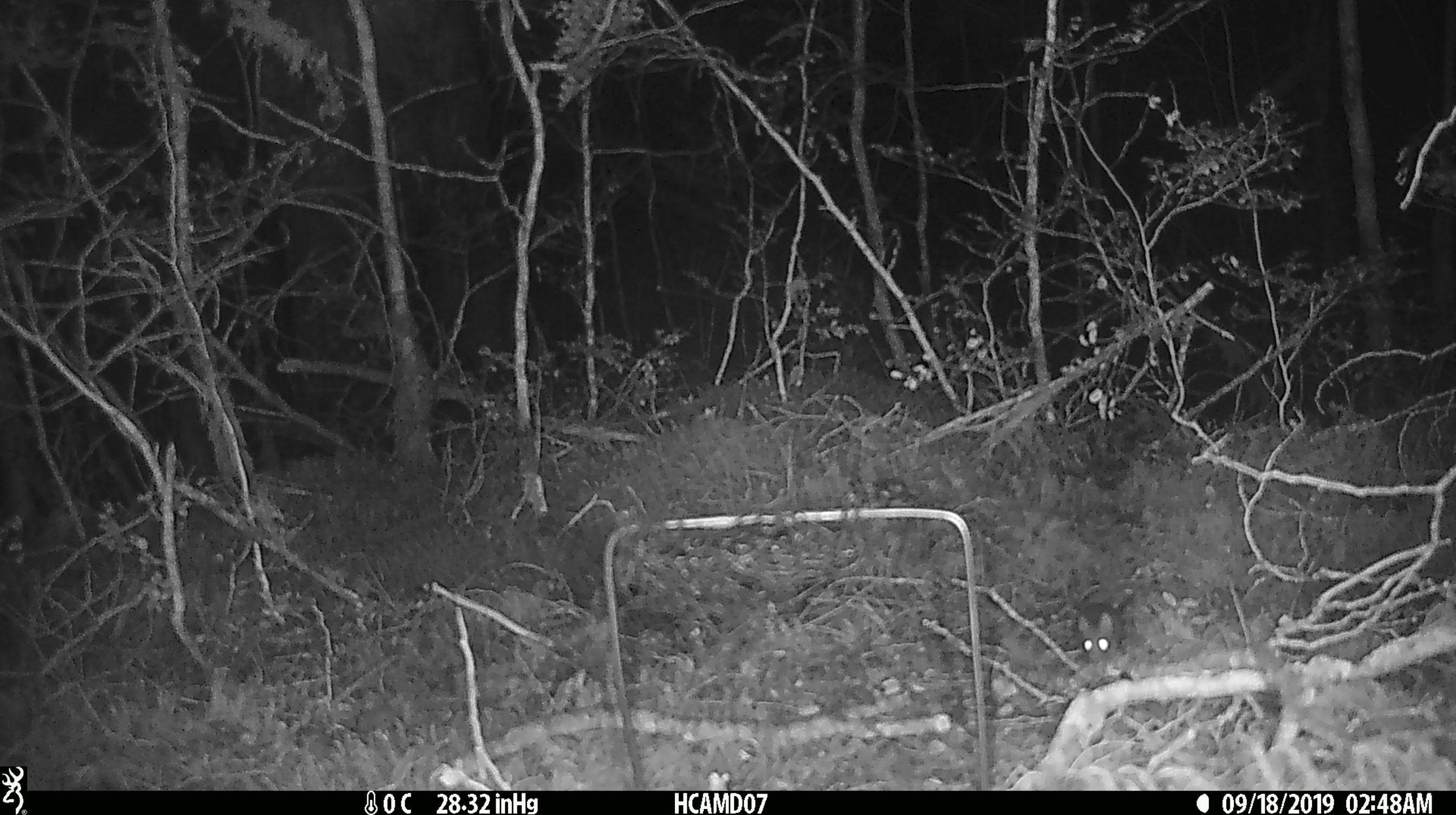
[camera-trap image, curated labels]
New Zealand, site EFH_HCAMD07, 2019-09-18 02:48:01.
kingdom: Animalia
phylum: Chordata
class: Mammalia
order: Rodentia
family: Muridae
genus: Mus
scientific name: Mus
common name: mouse